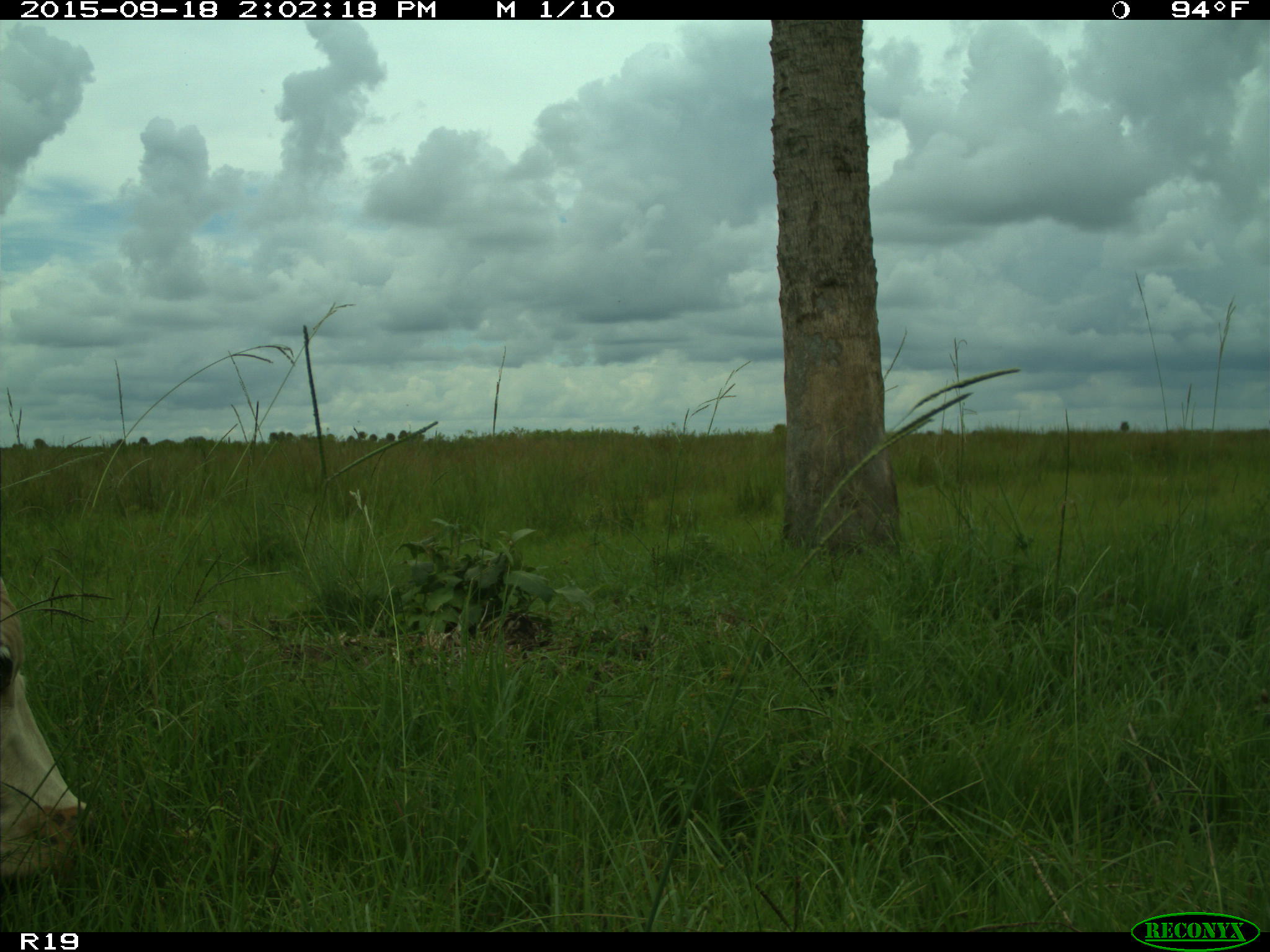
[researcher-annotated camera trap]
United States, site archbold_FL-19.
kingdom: Animalia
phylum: Chordata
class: Mammalia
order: Artiodactyla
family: Bovidae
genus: Bos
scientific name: Bos taurus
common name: domestic cow